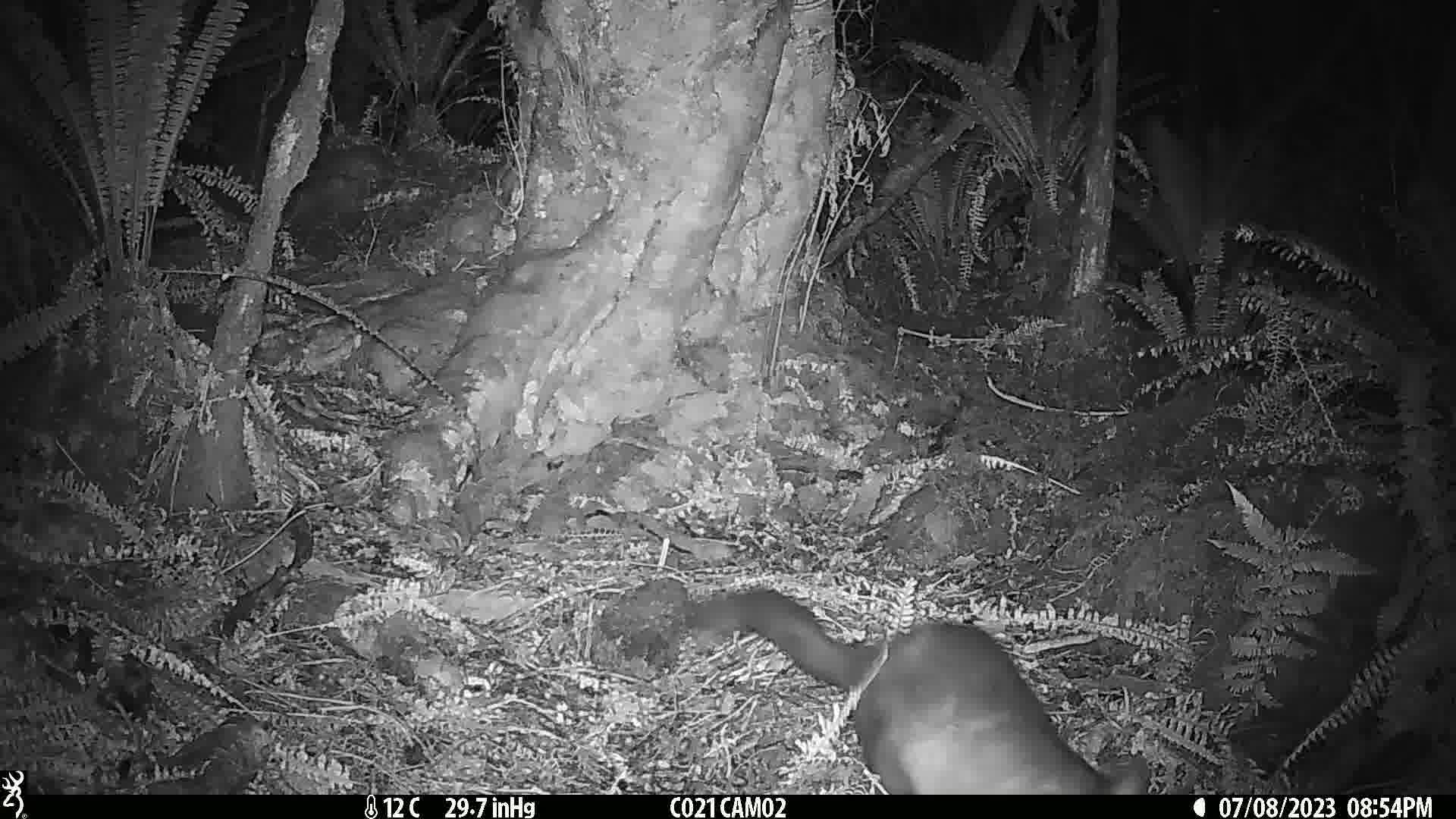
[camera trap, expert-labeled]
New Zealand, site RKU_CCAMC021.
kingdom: Animalia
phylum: Chordata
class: Mammalia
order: Diprotodontia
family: Phalangeridae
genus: Trichosurus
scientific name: Trichosurus vulpecula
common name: common brushtail possum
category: possum